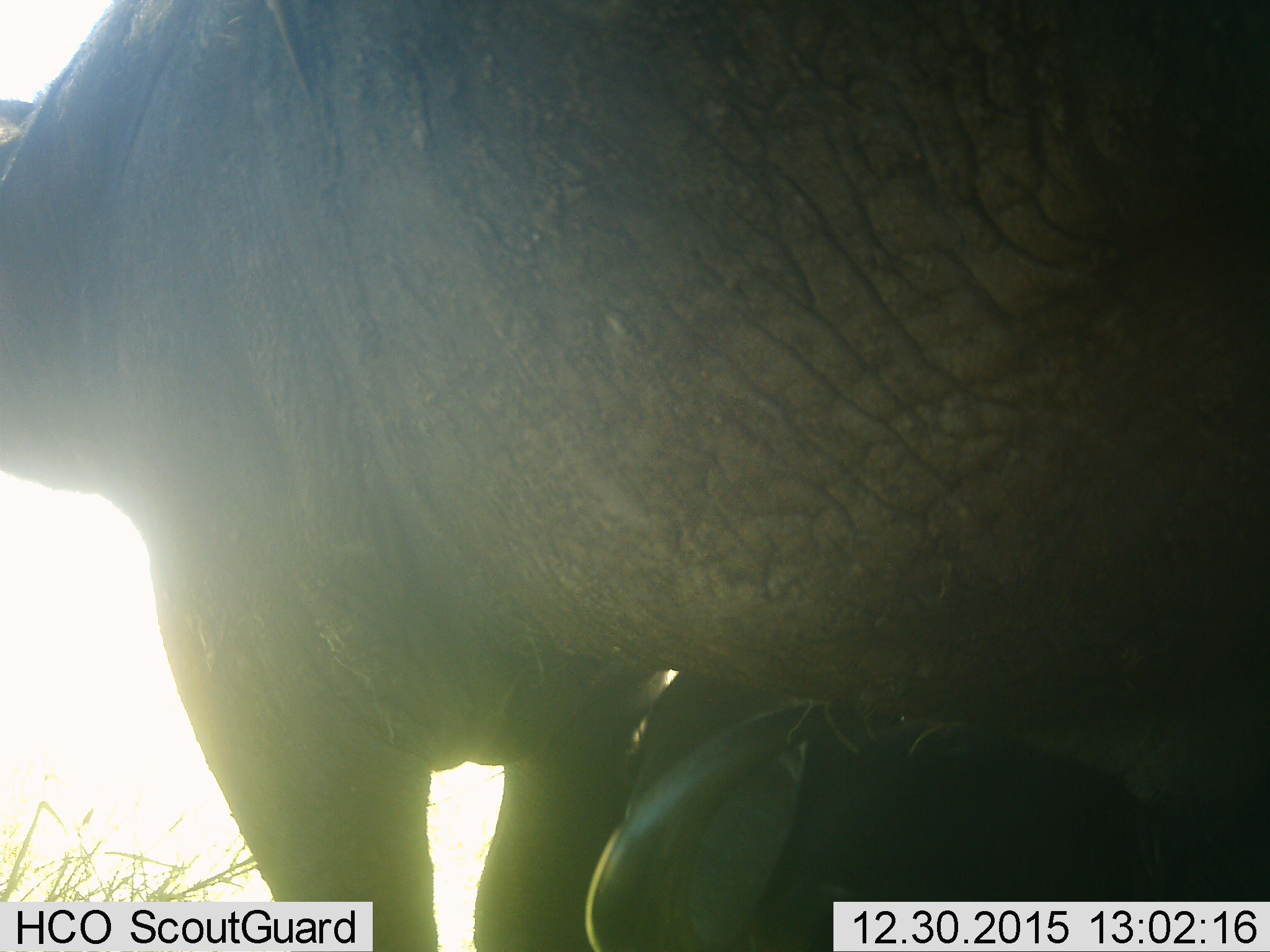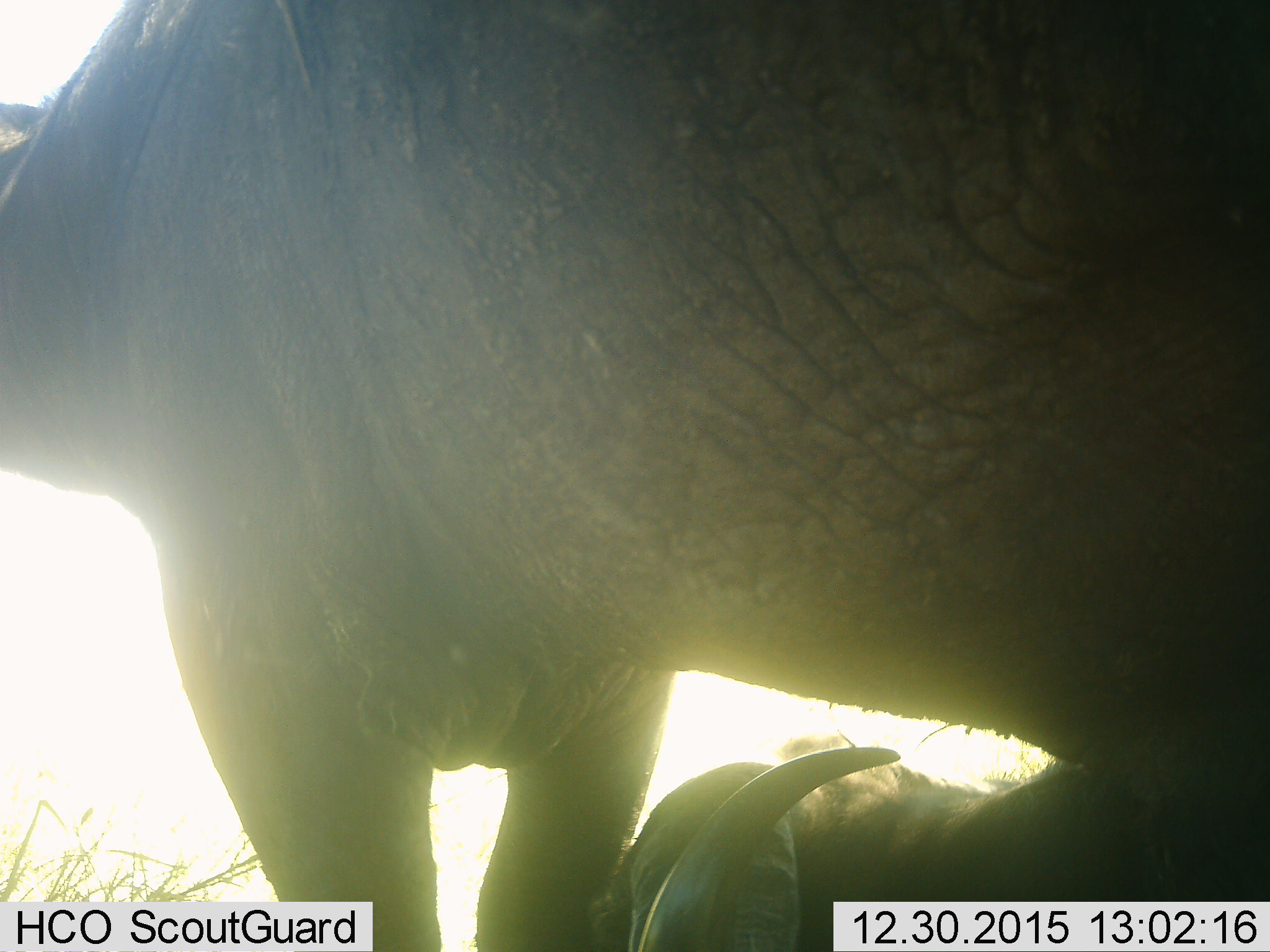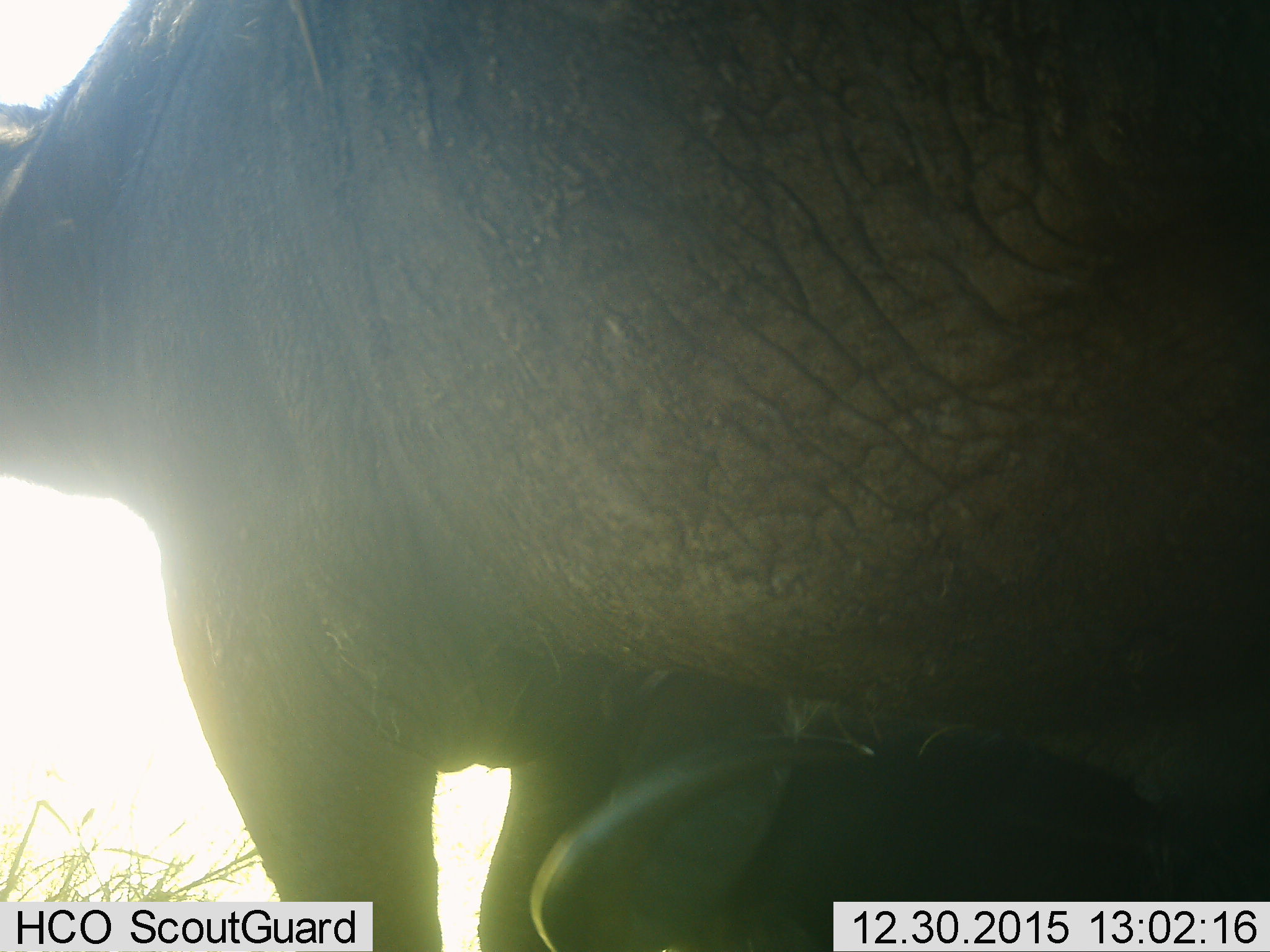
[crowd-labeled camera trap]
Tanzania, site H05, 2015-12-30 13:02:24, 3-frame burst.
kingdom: Animalia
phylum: Chordata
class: Mammalia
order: Artiodactyla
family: Bovidae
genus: Syncerus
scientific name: Syncerus caffer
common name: cape buffalo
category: buffalo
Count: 2.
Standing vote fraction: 100%.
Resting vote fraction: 50%.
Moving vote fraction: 0%.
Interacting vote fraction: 0%.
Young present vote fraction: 33%.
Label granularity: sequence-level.